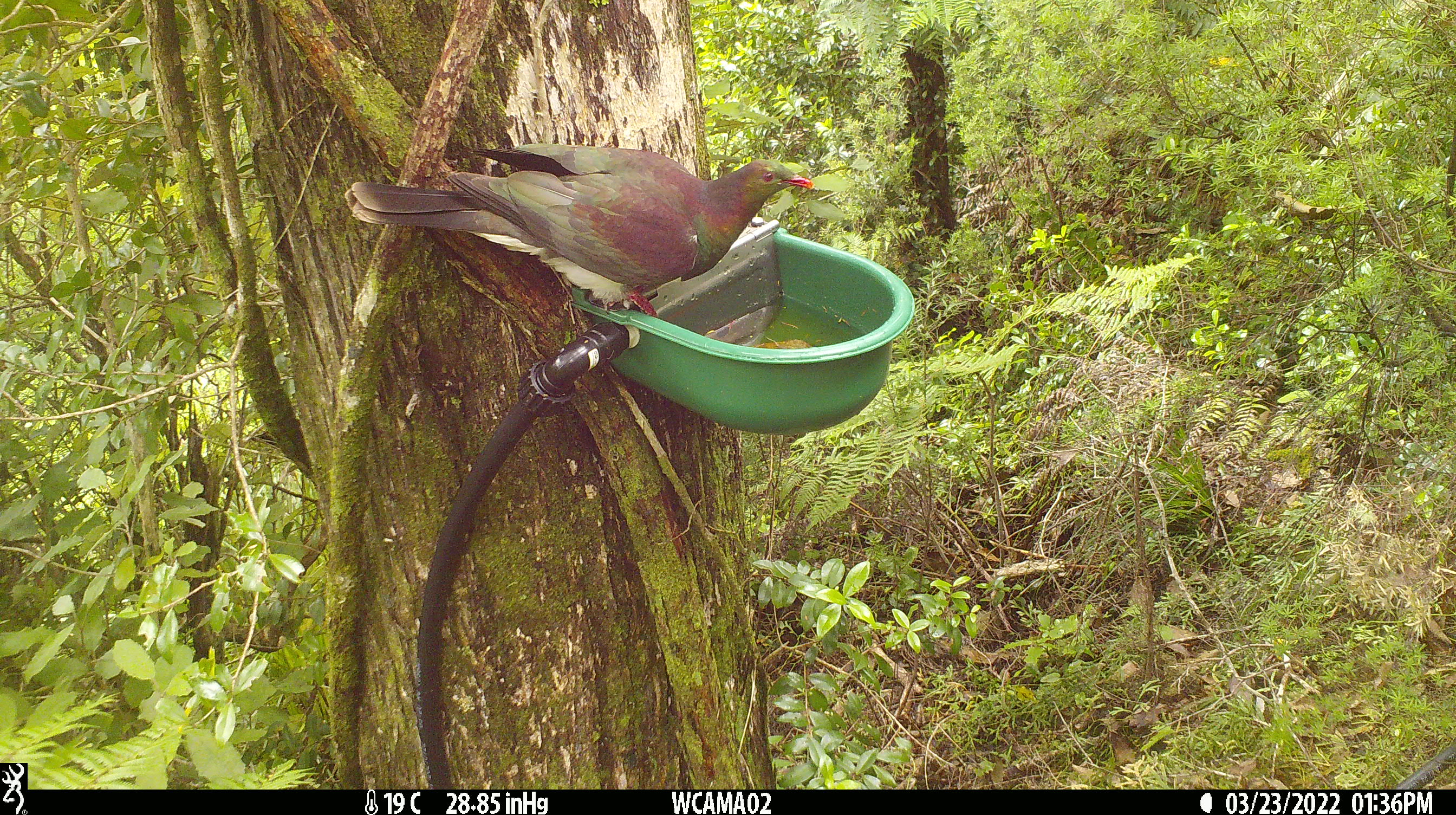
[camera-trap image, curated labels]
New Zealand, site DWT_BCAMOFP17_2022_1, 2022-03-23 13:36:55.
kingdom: Animalia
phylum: Chordata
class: Aves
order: Columbiformes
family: Columbidae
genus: Hemiphaga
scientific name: Hemiphaga novaeseelandiae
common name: new zealand pigeon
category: kereru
Kereru (new zealand pigeon) (Hemiphaga novaeseelandiae).